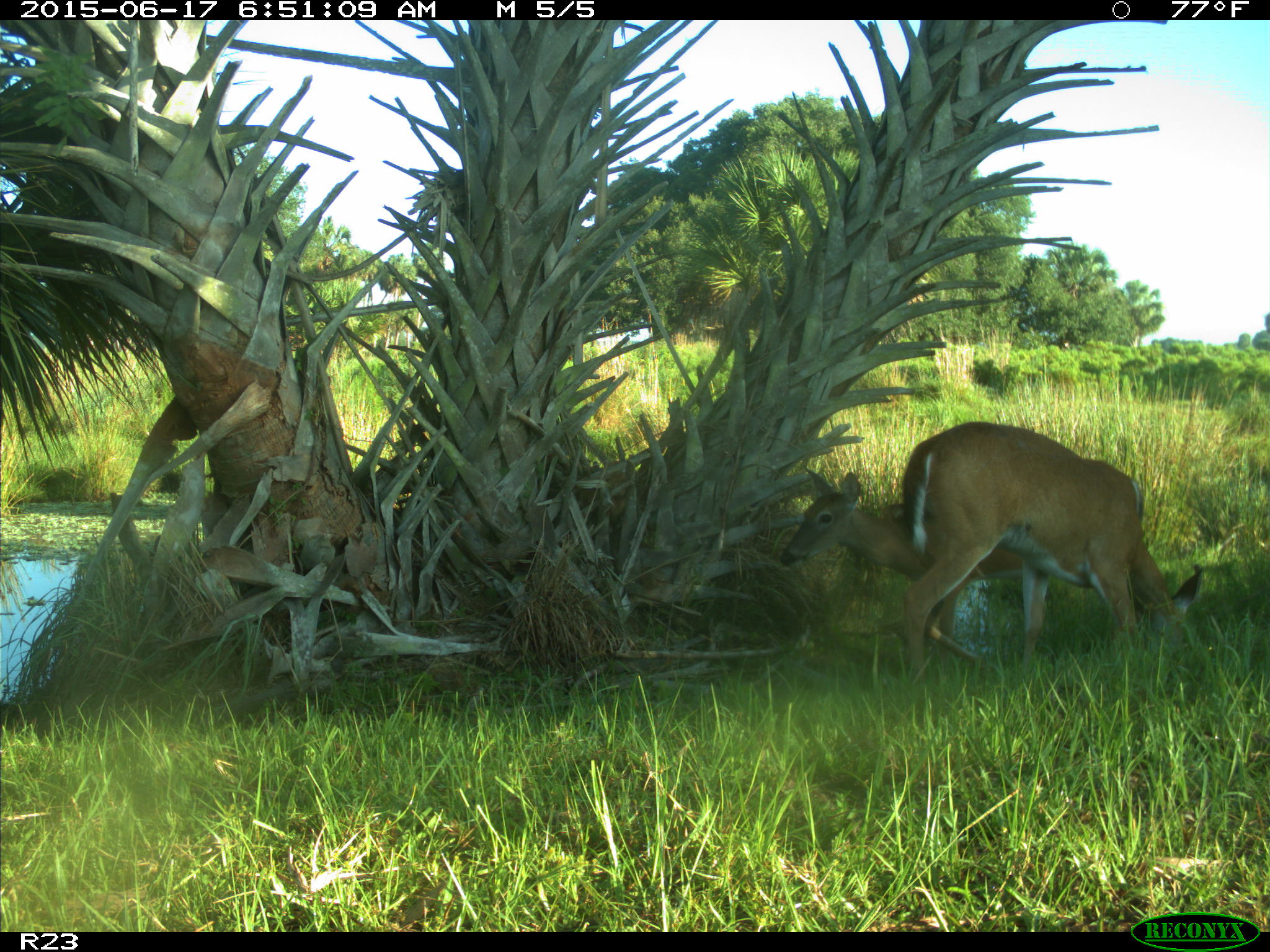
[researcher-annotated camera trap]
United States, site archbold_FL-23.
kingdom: Animalia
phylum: Chordata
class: Mammalia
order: Artiodactyla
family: Bovidae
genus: Bos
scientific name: Bos taurus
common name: domestic cow